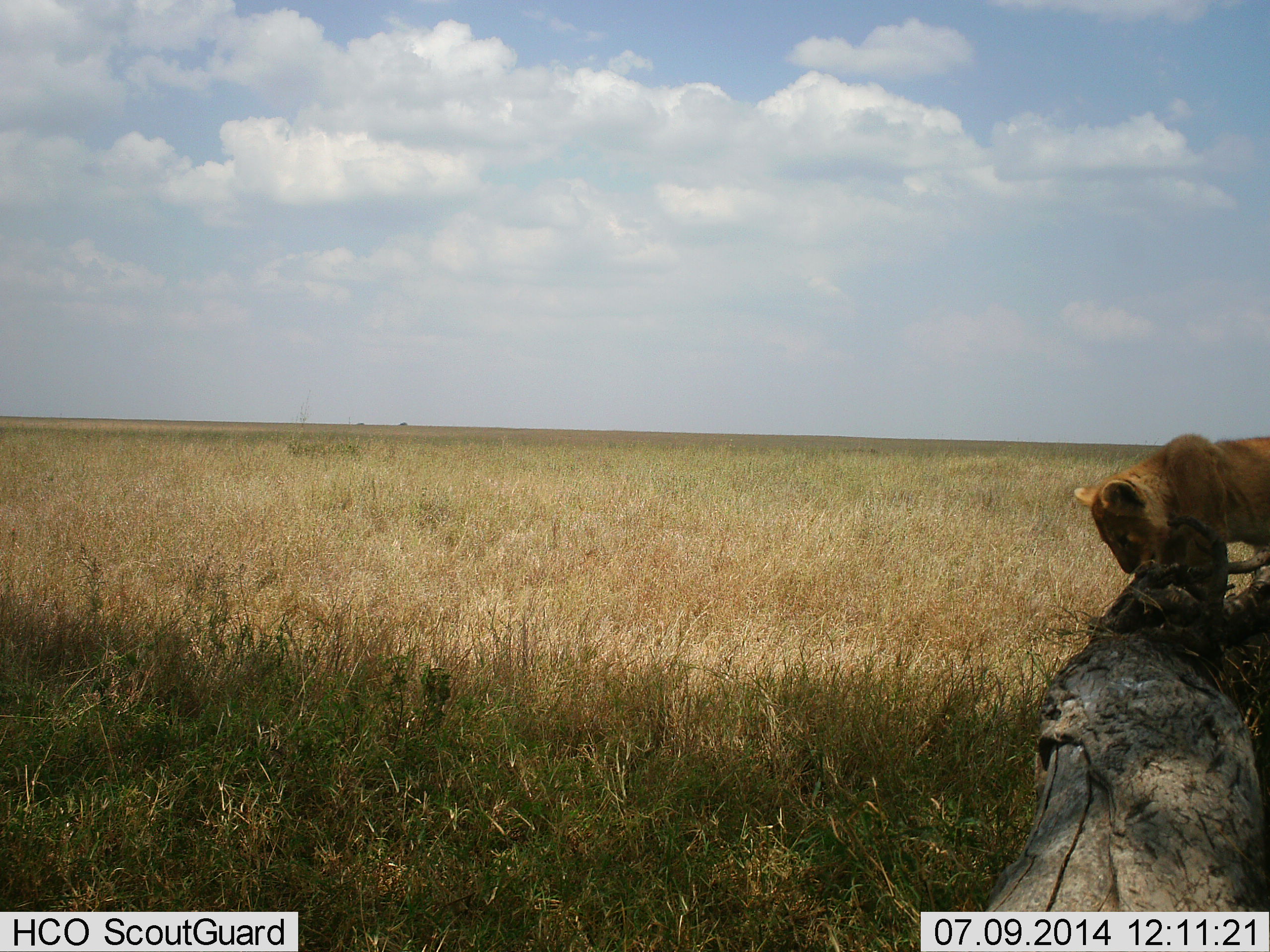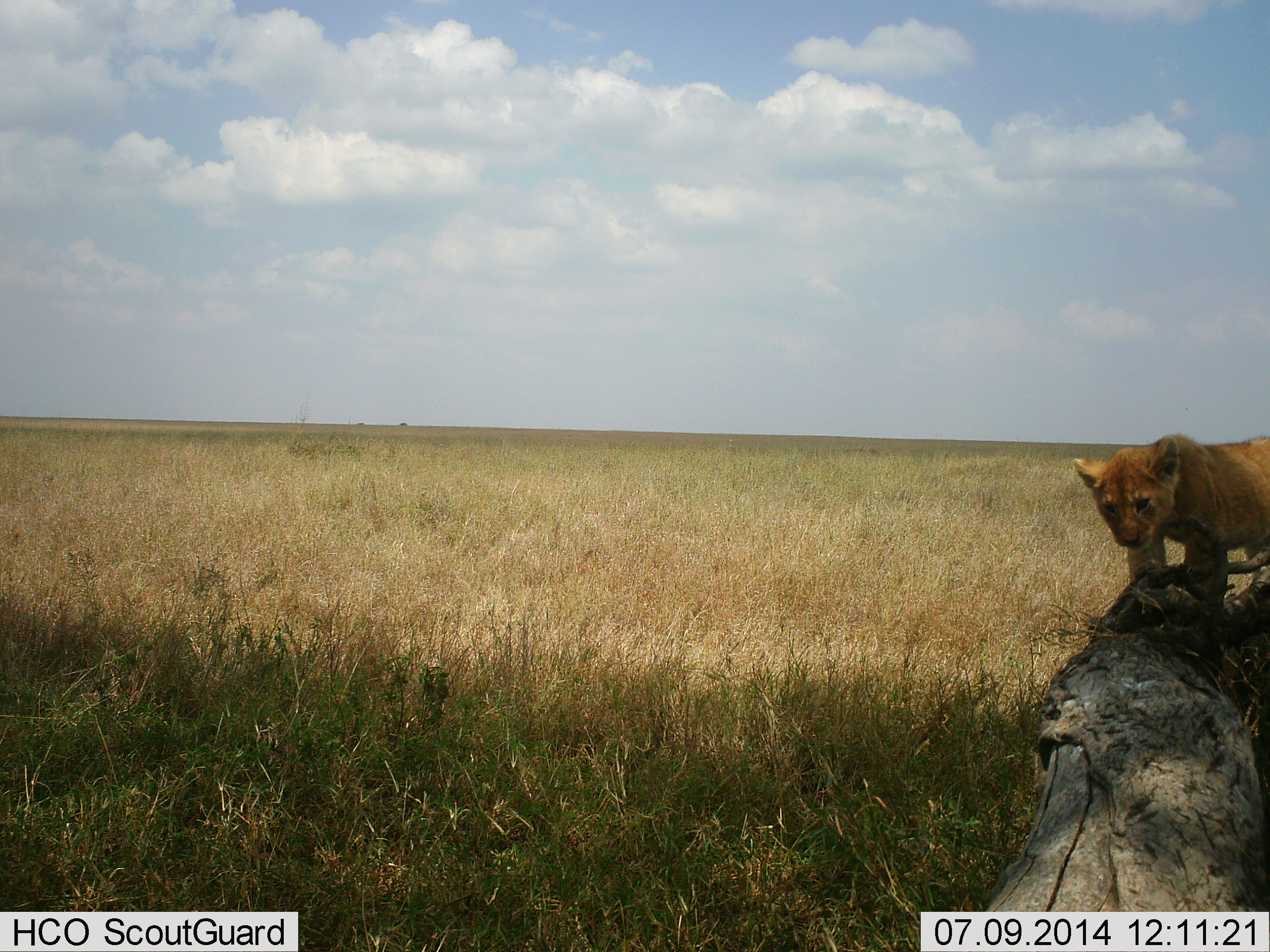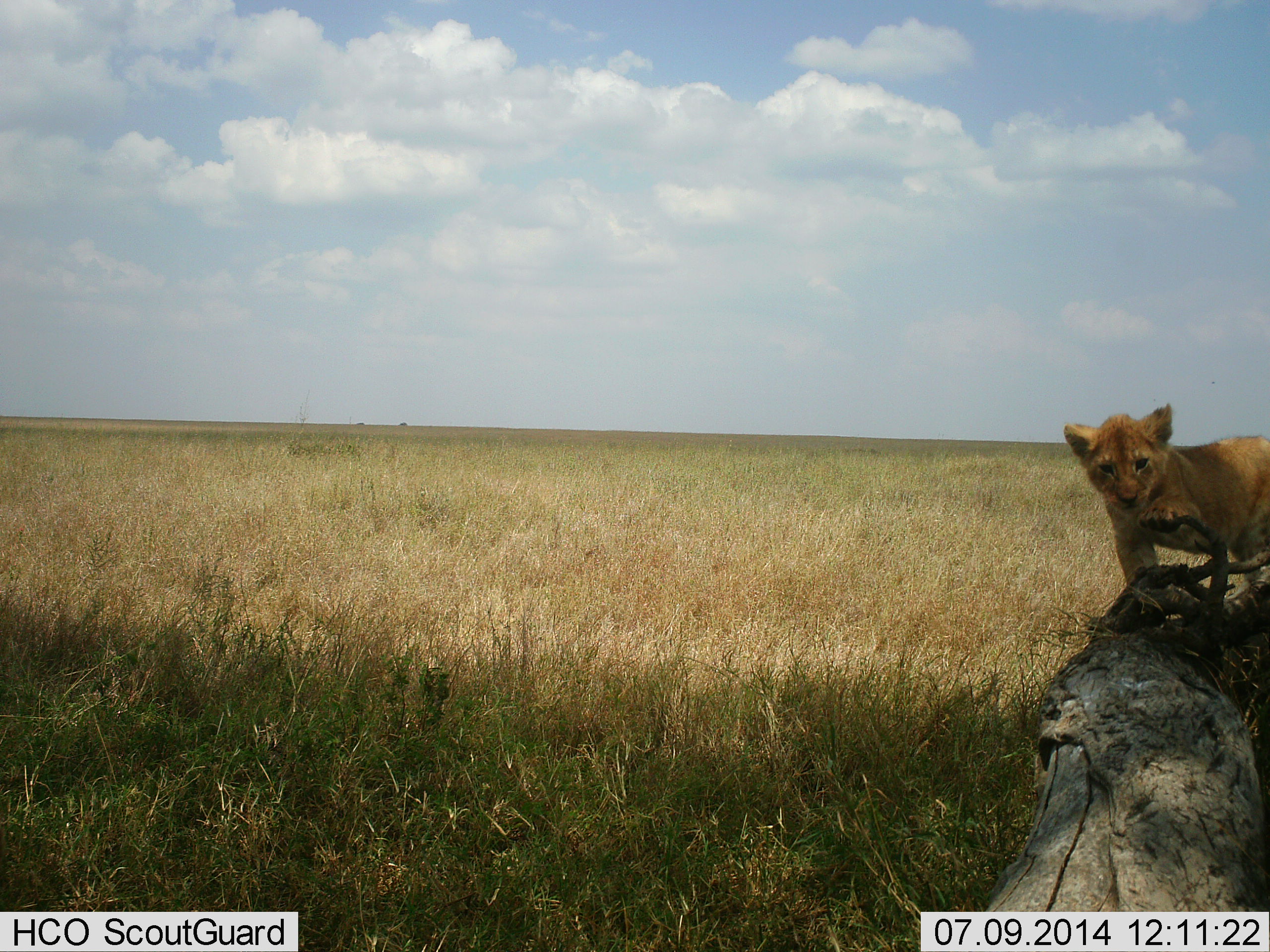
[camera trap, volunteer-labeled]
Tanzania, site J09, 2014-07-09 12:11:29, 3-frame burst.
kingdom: Animalia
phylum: Chordata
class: Mammalia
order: Carnivora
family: Felidae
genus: Panthera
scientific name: Panthera leo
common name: lion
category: lionfemale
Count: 1.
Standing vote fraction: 50%.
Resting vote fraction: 0%.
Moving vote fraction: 40%.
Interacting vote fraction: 0%.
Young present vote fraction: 90%.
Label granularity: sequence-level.